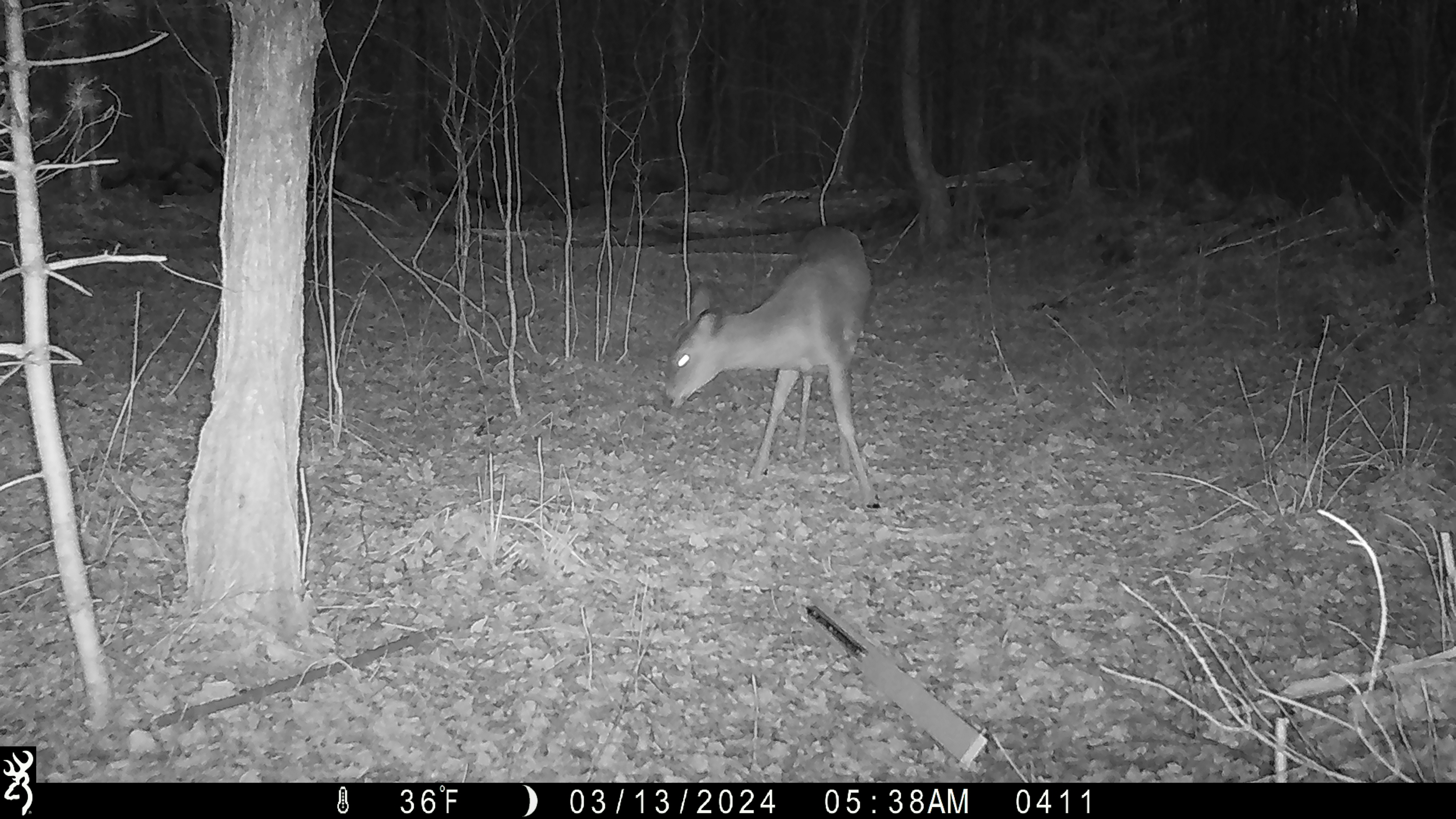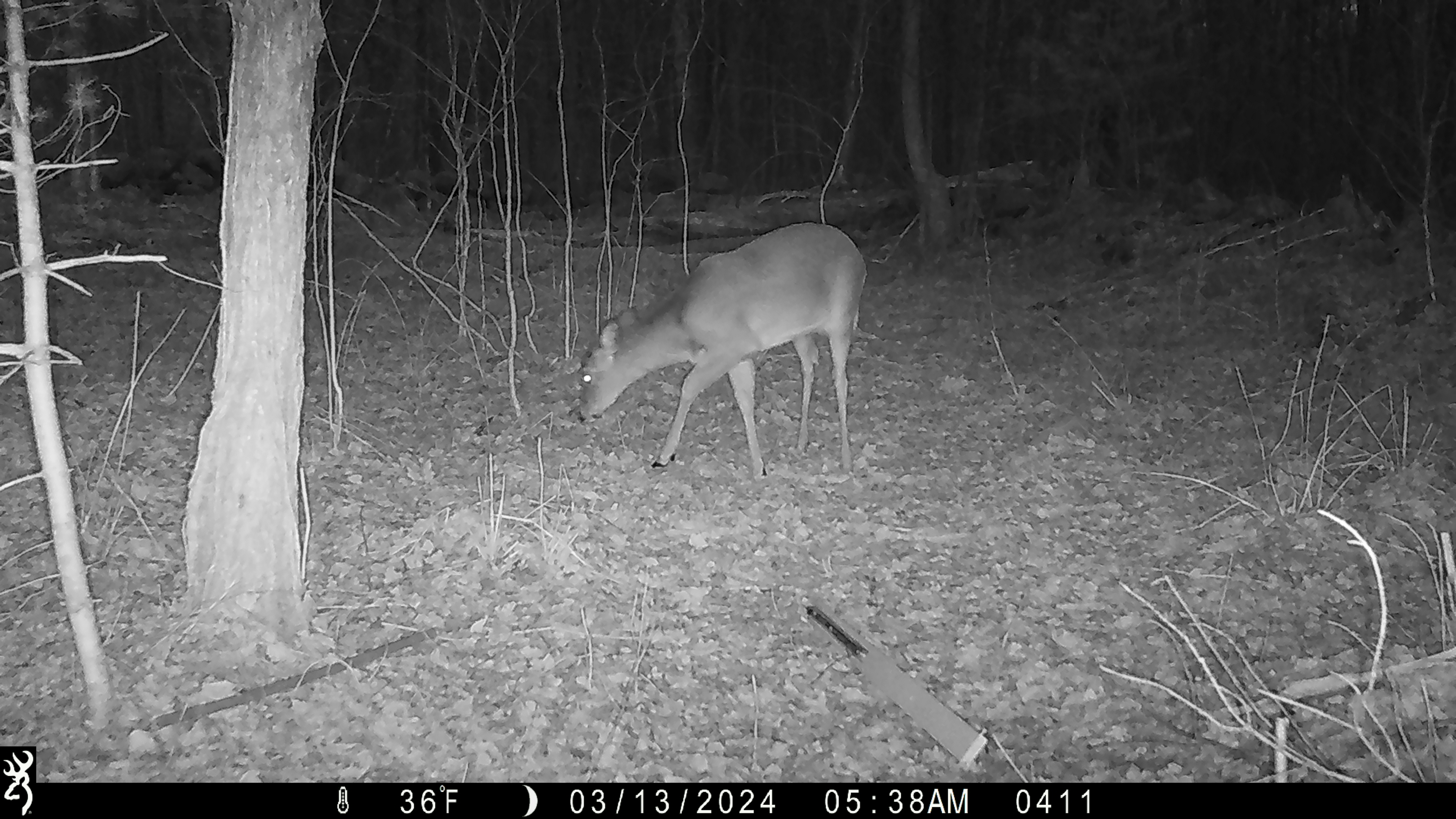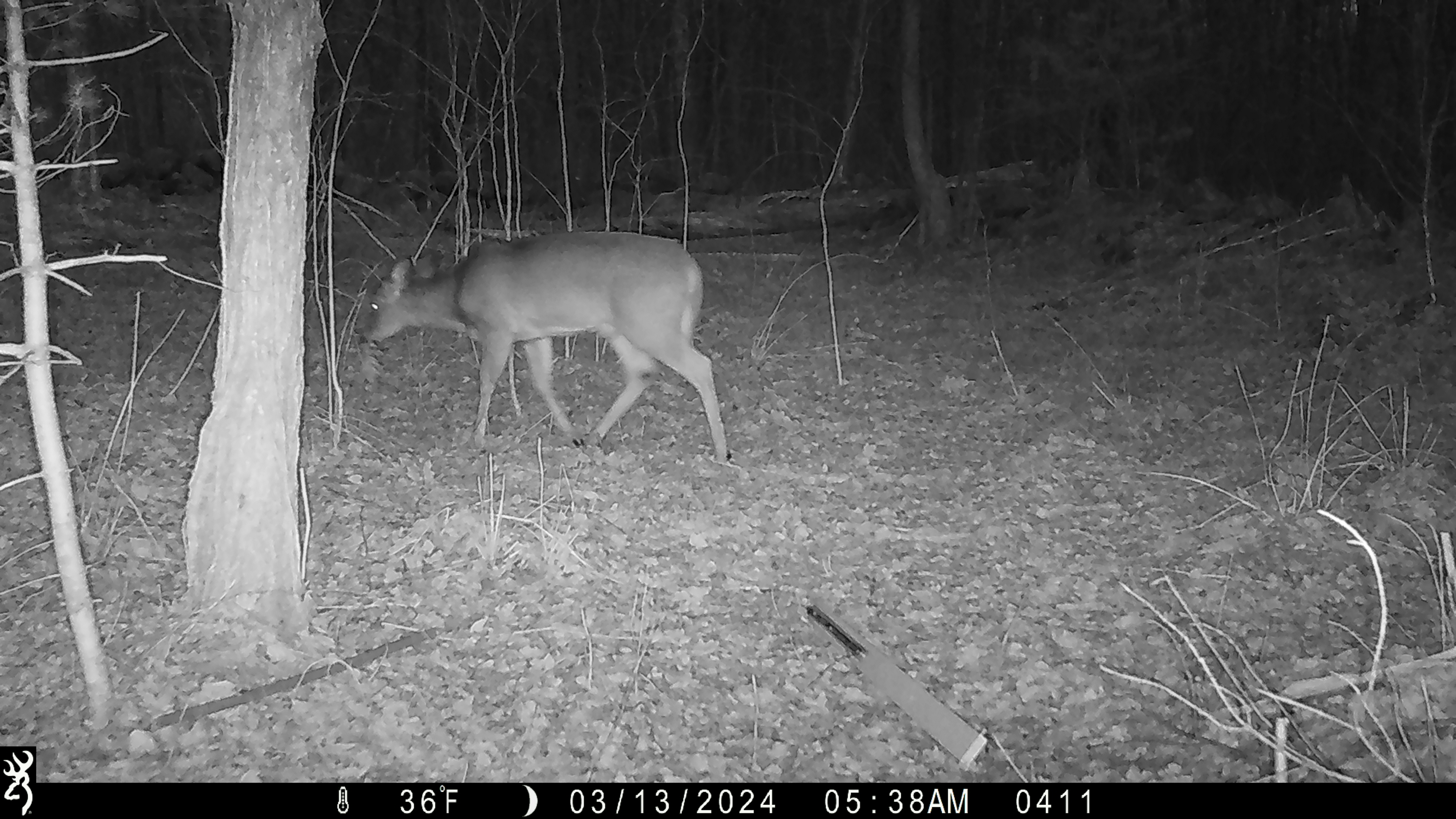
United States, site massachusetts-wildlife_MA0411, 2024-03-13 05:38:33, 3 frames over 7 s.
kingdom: Animalia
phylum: Chordata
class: Mammalia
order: Artiodactyla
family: Cervidae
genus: Odocoileus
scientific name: Odocoileus virginianus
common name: white-tailed deer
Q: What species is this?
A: White-tailed deer (Odocoileus virginianus).